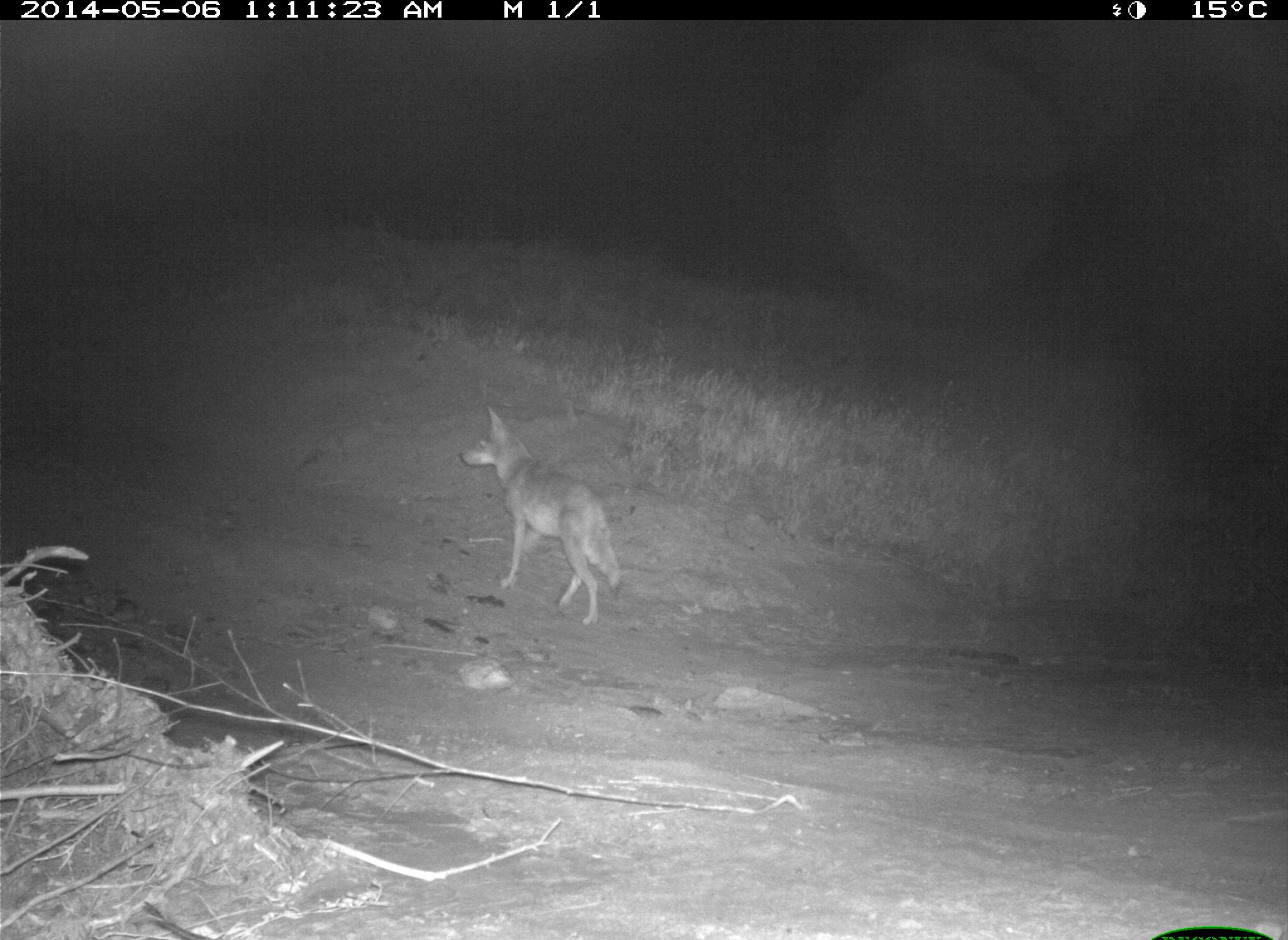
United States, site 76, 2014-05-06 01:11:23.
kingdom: Animalia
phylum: Chordata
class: Mammalia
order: Carnivora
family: Canidae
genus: Canis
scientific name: Canis latrans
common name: coyote